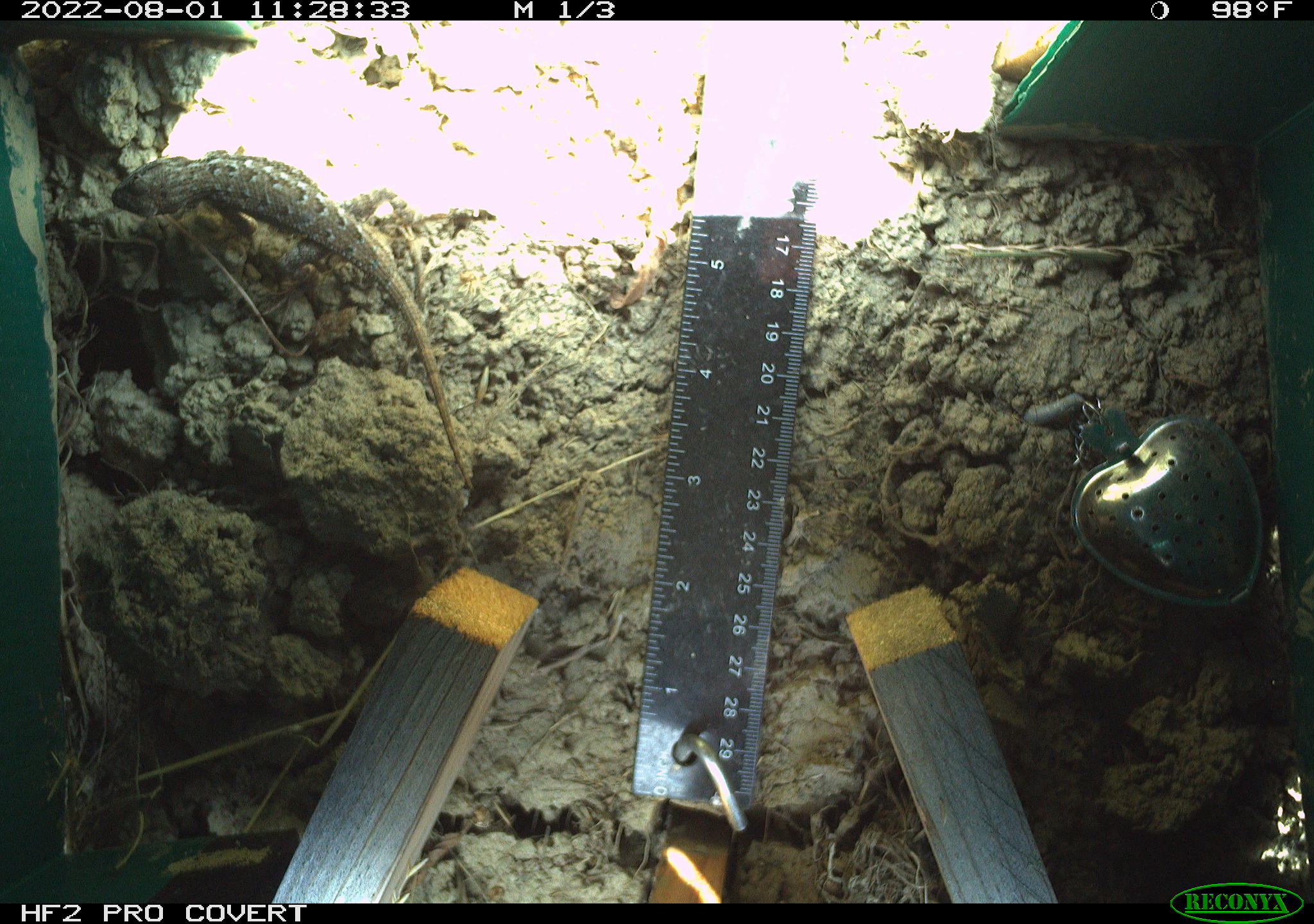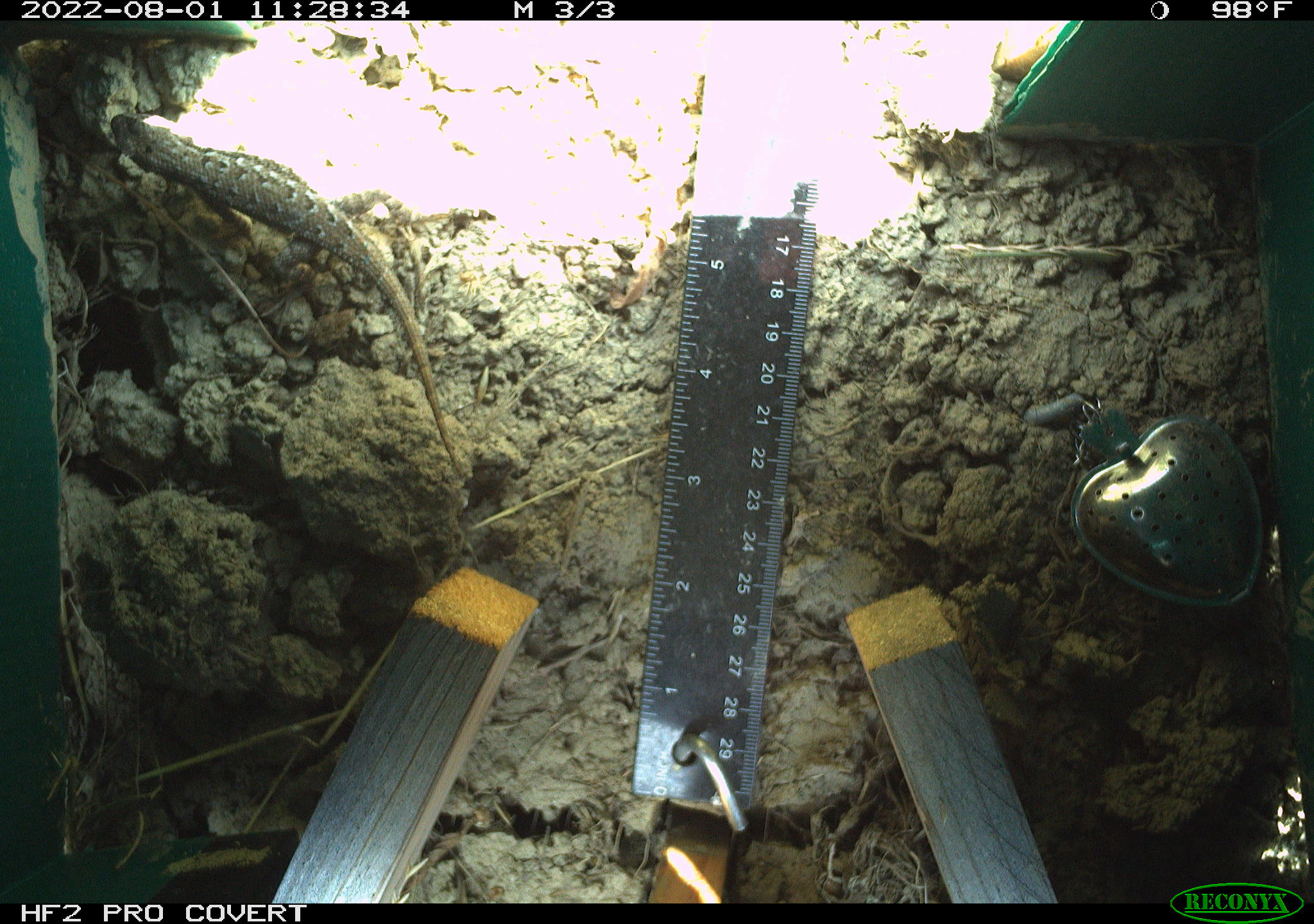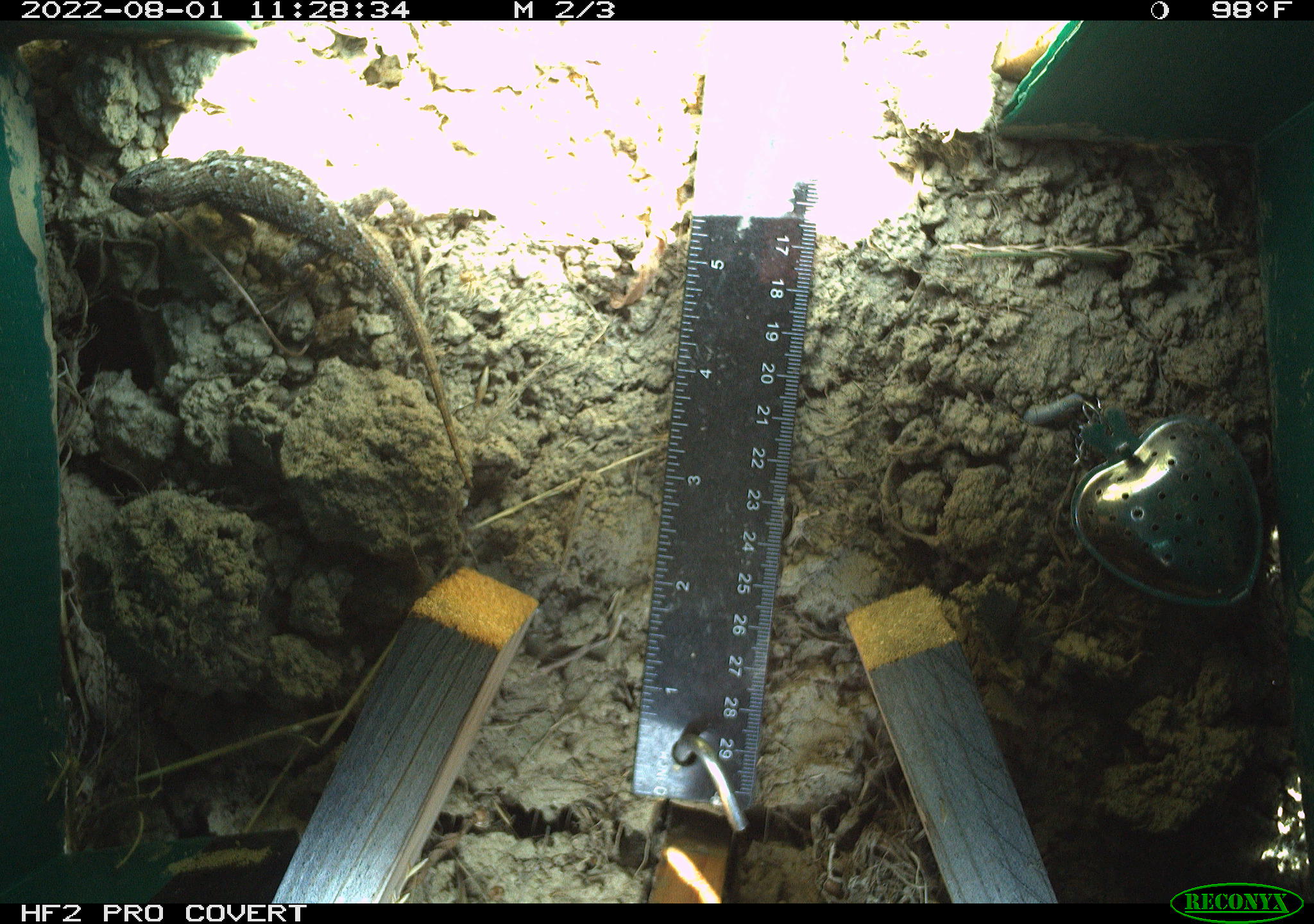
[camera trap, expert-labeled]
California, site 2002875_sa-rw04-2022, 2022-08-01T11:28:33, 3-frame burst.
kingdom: Animalia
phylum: Chordata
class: Reptilia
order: Squamata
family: Phrynosomatidae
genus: Sceloporus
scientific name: Sceloporus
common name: spiny lizards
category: sceloporus species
Sceloporus species (spiny lizards) (Sceloporus).